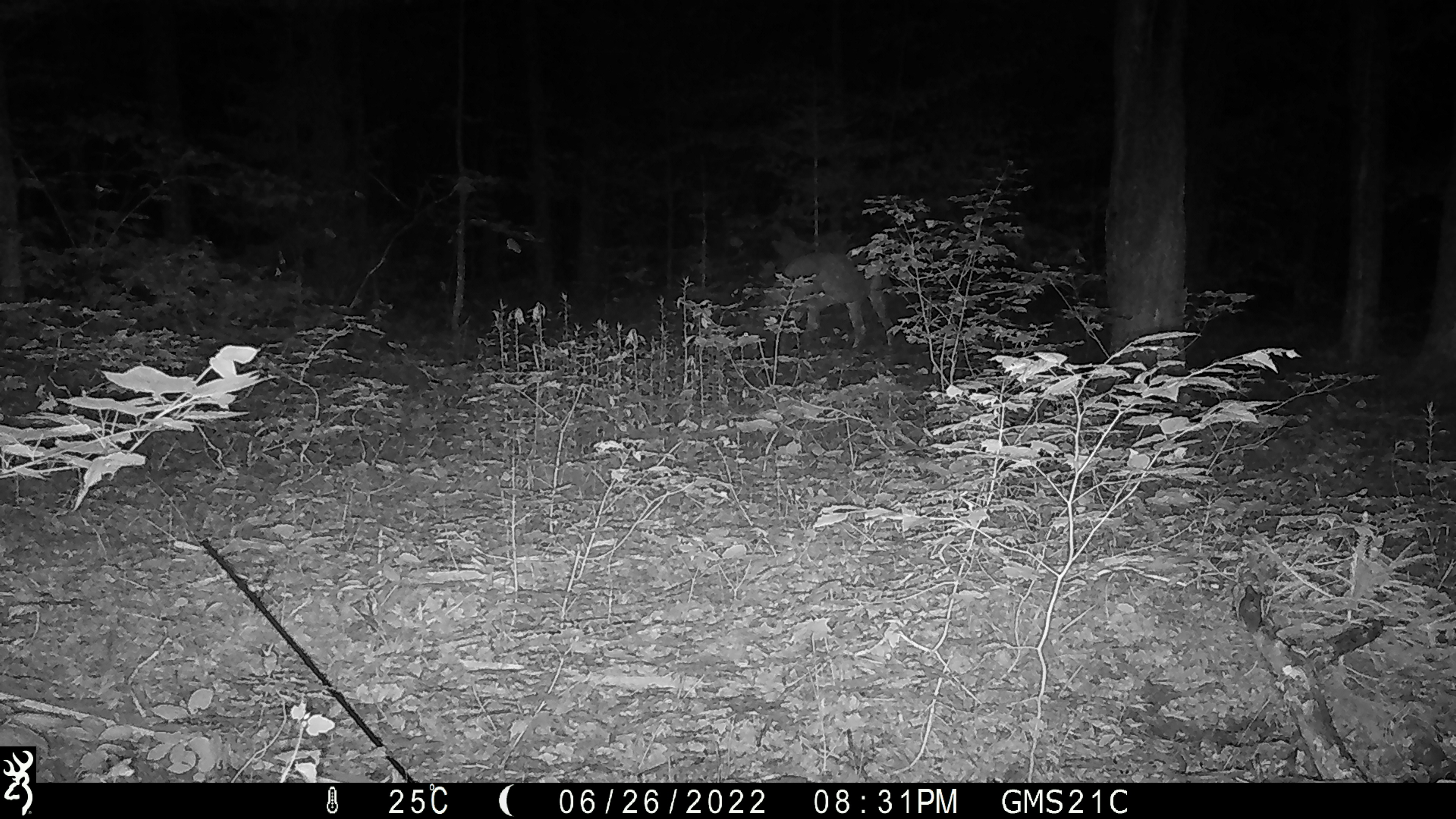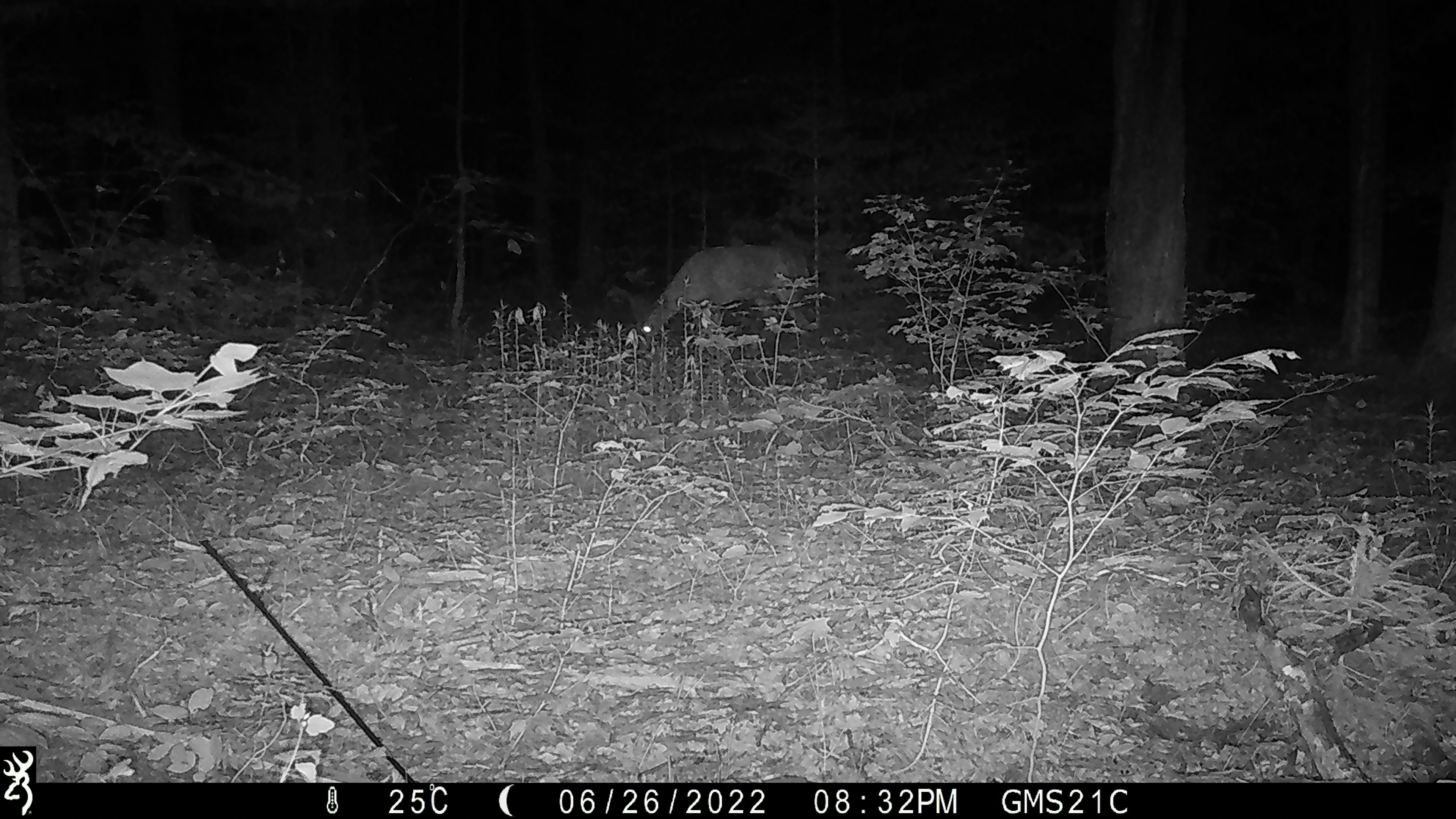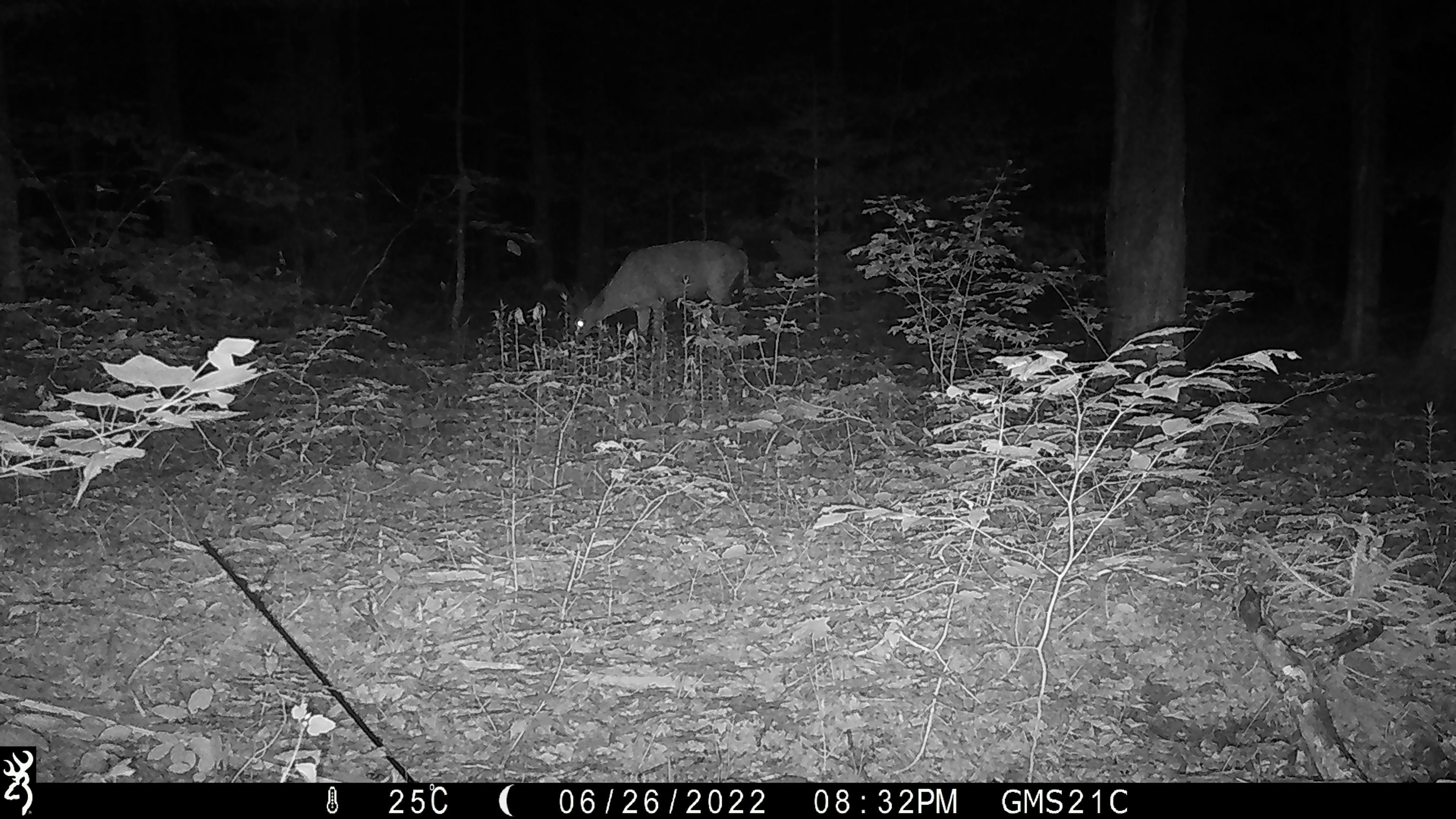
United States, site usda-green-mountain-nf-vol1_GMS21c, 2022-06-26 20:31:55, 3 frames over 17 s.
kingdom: Animalia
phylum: Chordata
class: Mammalia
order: Artiodactyla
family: Cervidae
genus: Odocoileus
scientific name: Odocoileus virginianus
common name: white-tailed deer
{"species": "white-tailed deer (Odocoileus virginianus)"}